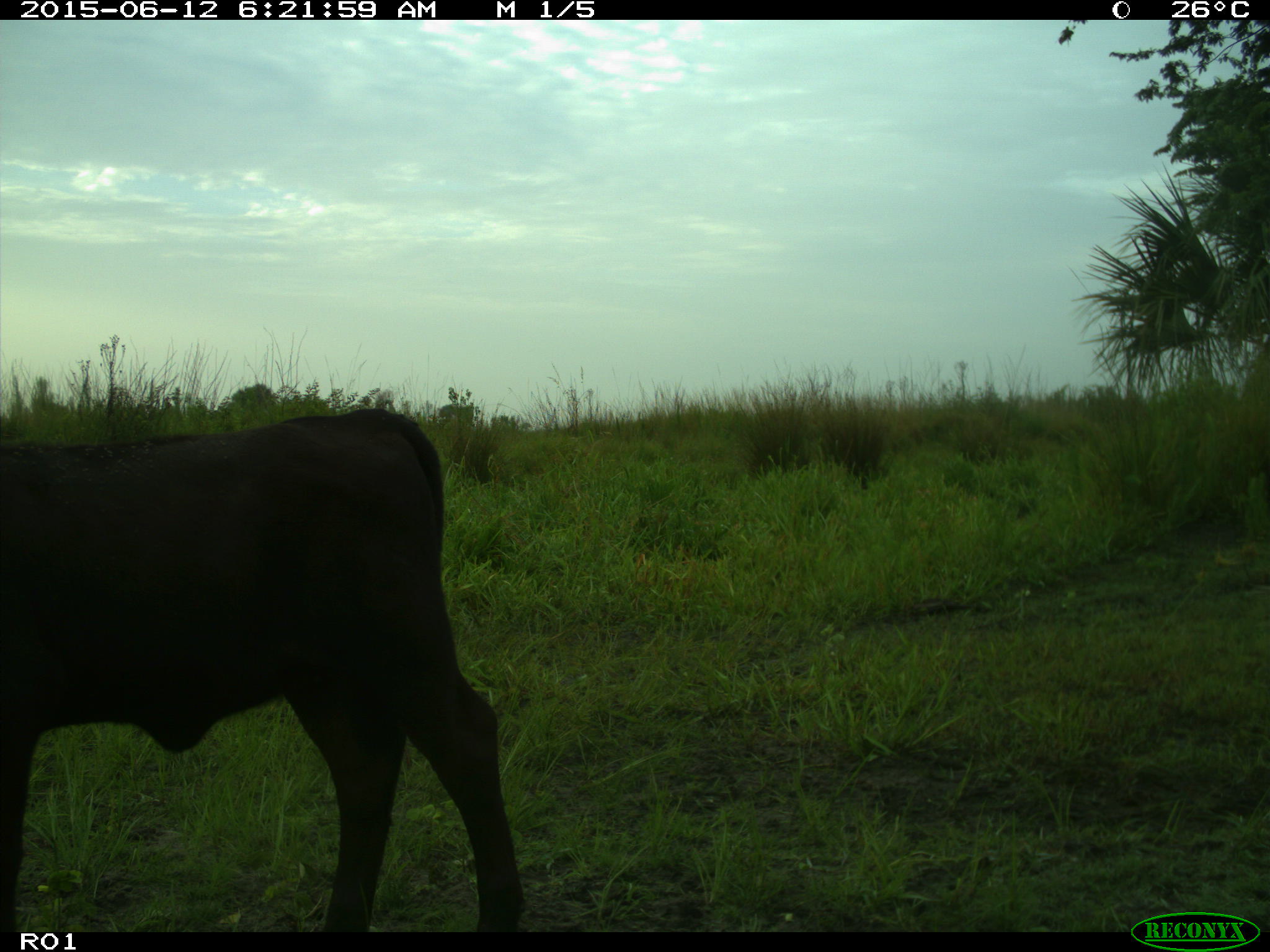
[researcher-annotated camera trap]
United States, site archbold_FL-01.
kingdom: Animalia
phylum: Chordata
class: Mammalia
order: Artiodactyla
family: Bovidae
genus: Bos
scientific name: Bos taurus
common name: domestic cow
Bos taurus (domestic cow).